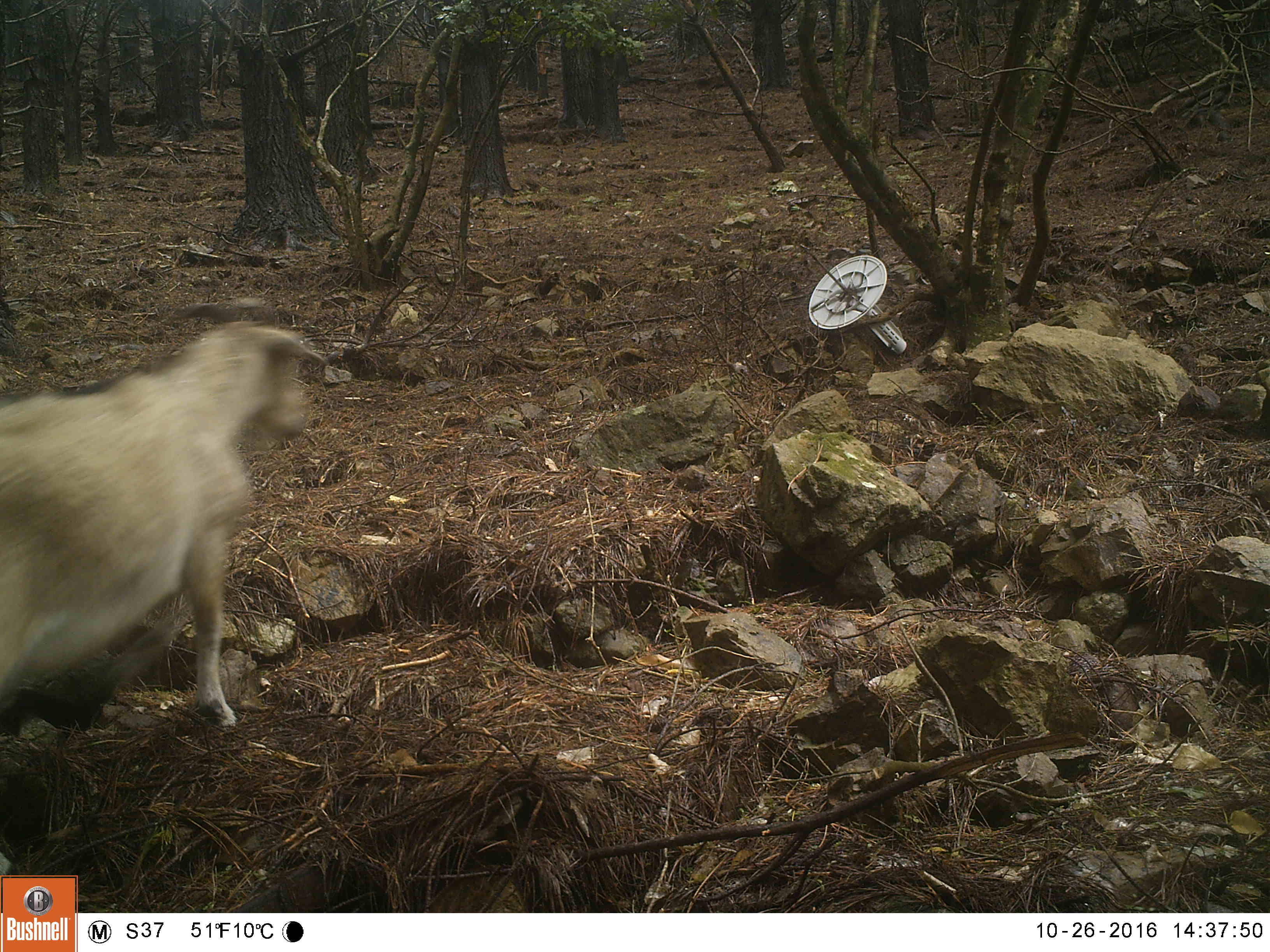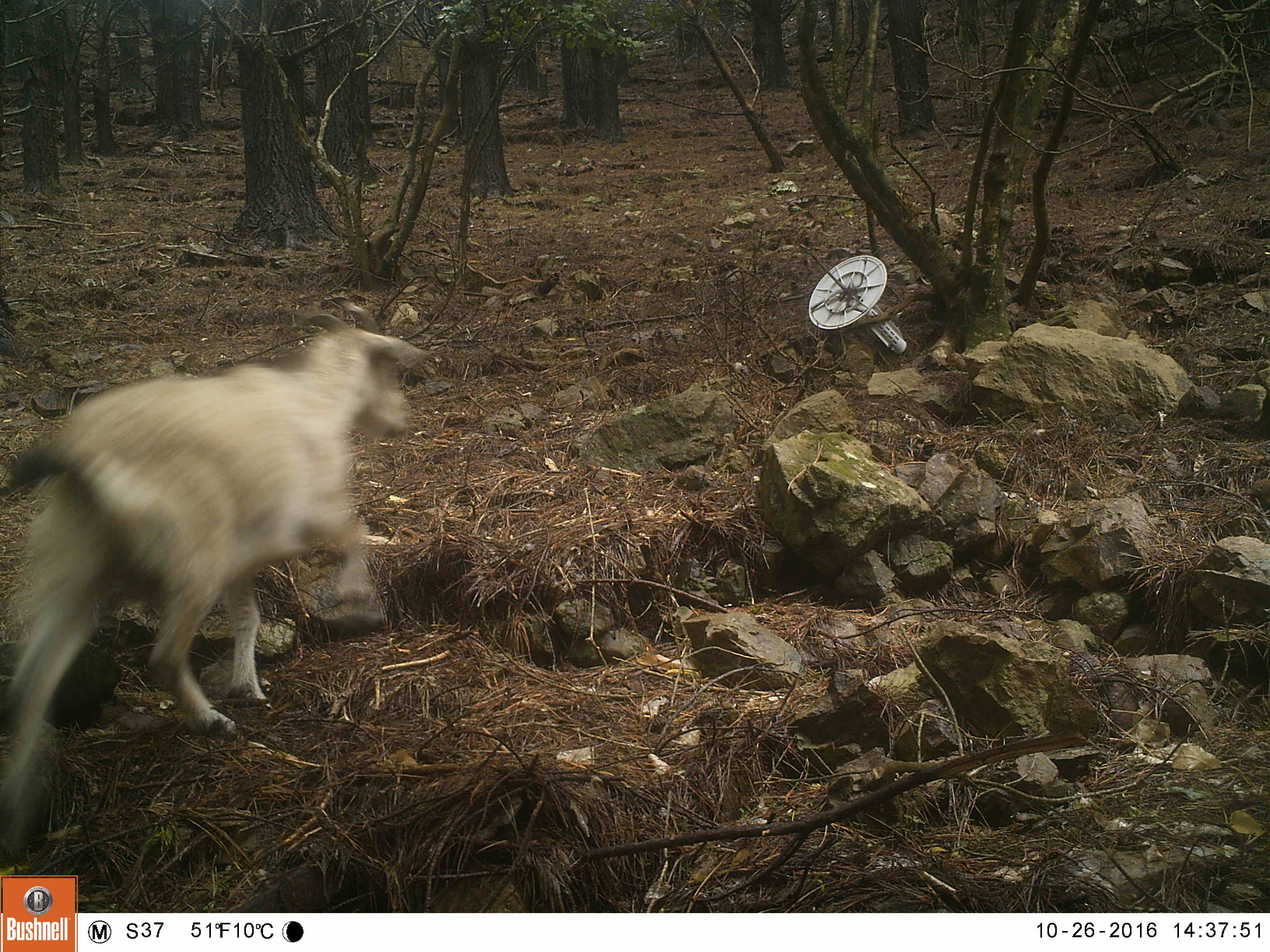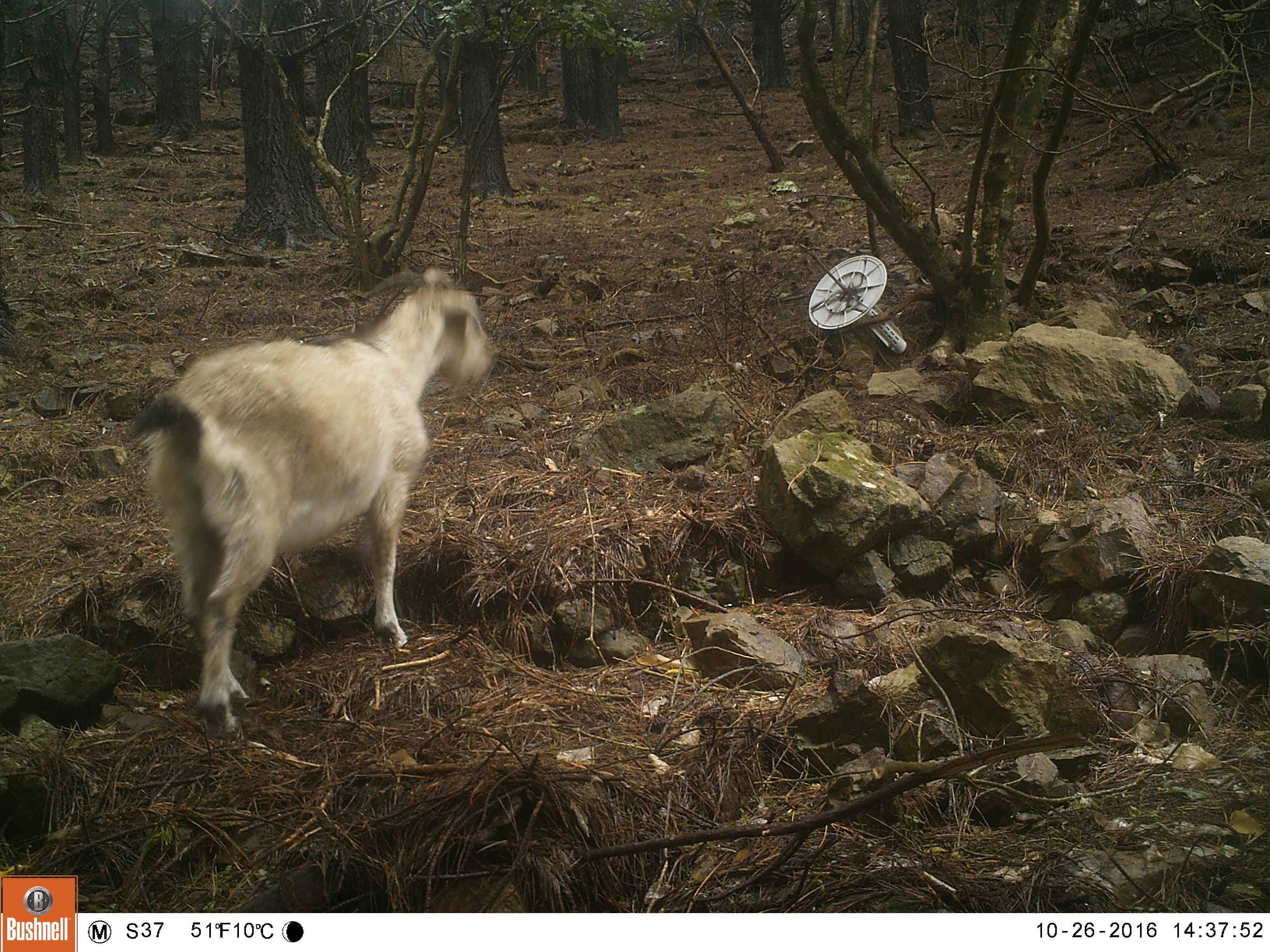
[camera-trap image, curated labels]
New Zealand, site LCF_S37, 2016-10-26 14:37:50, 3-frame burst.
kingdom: Animalia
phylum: Chordata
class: Mammalia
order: Artiodactyla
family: Bovidae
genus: Capra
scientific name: Capra hircus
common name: goat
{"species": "goat (Capra hircus)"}